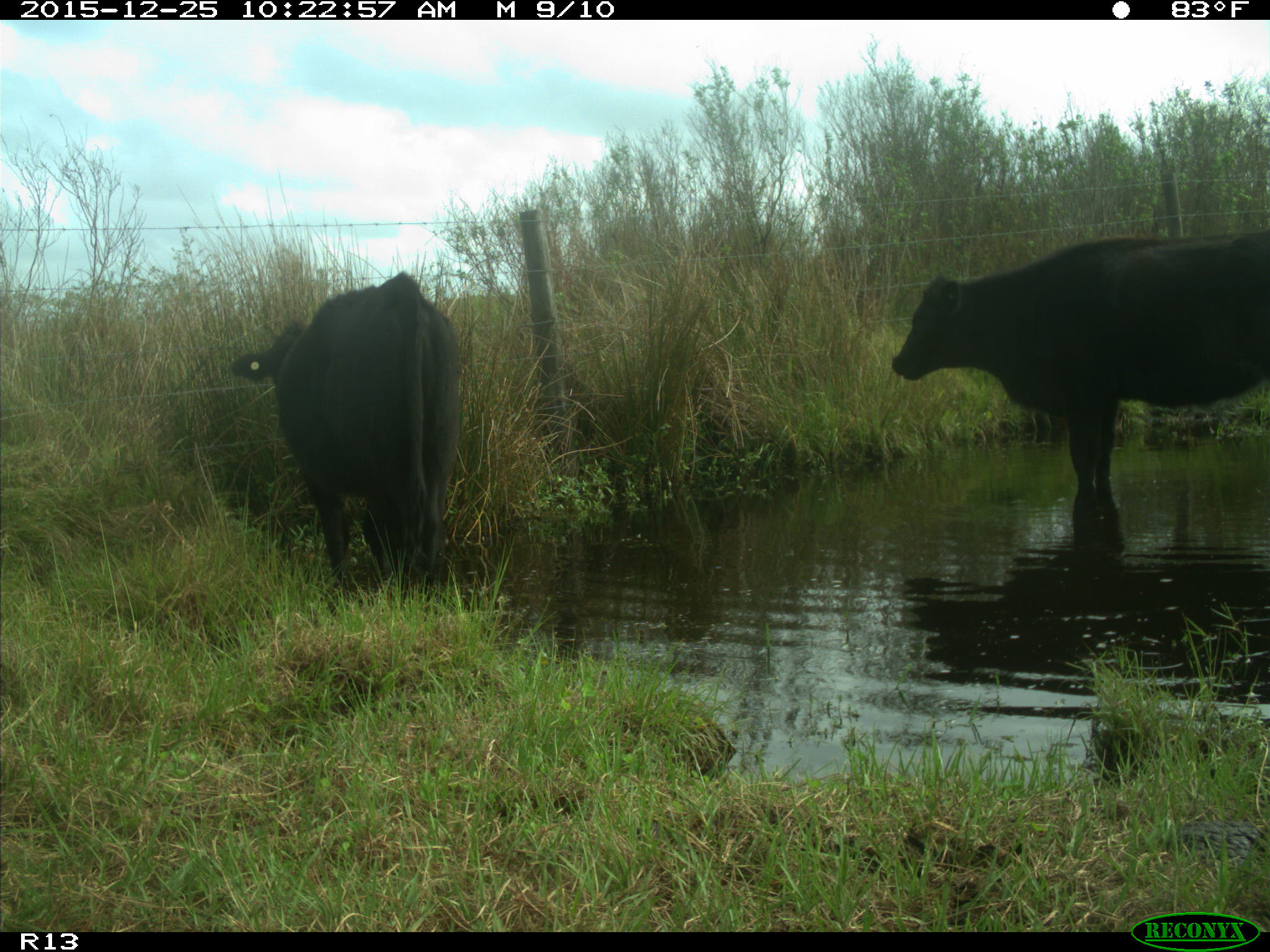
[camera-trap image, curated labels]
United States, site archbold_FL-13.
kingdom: Animalia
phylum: Chordata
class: Mammalia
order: Artiodactyla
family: Bovidae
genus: Bos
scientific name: Bos taurus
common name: domestic cow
Bos taurus (domestic cow).